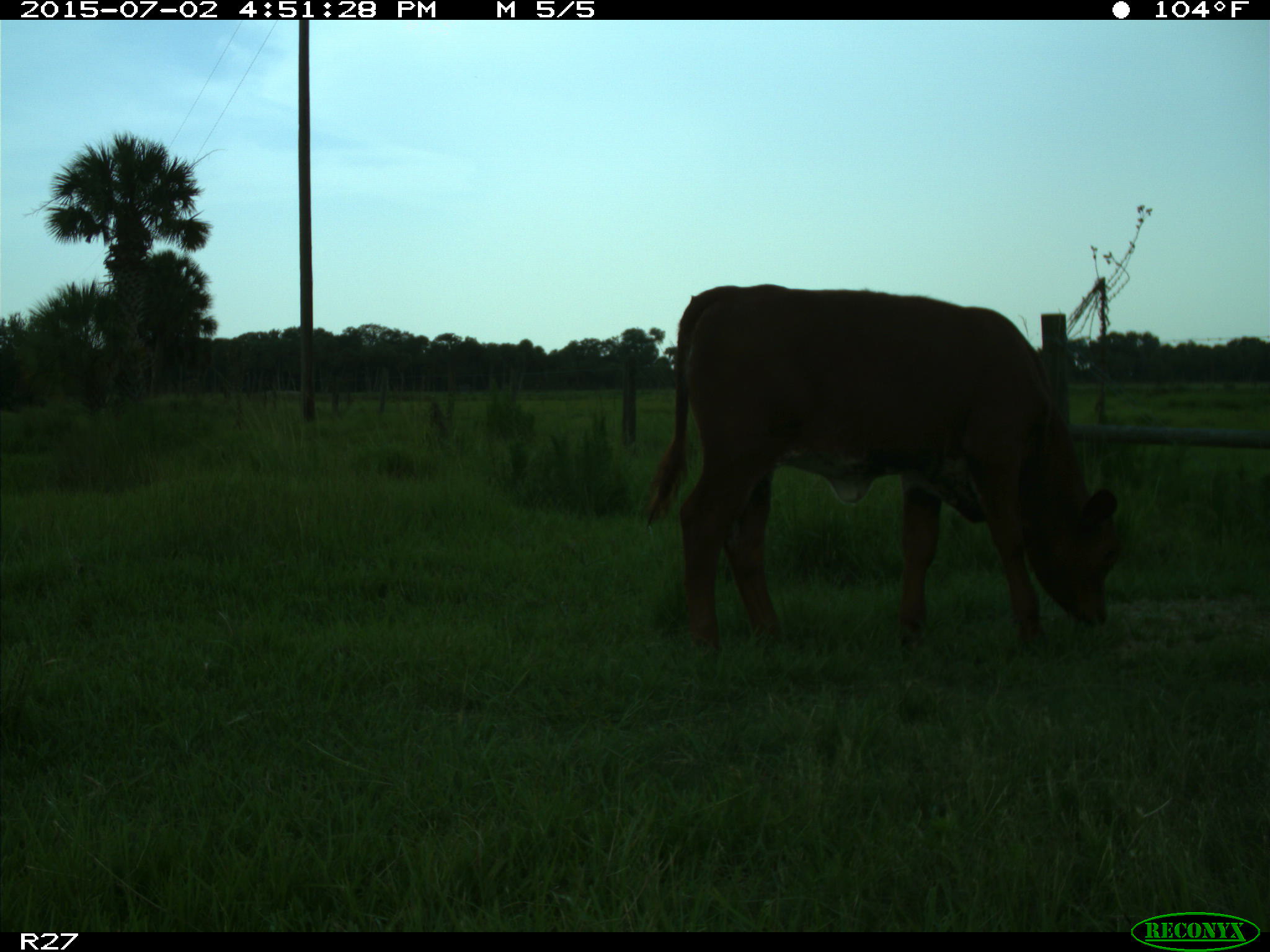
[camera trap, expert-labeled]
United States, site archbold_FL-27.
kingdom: Animalia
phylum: Chordata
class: Mammalia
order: Artiodactyla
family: Bovidae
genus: Bos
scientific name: Bos taurus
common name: domestic cow